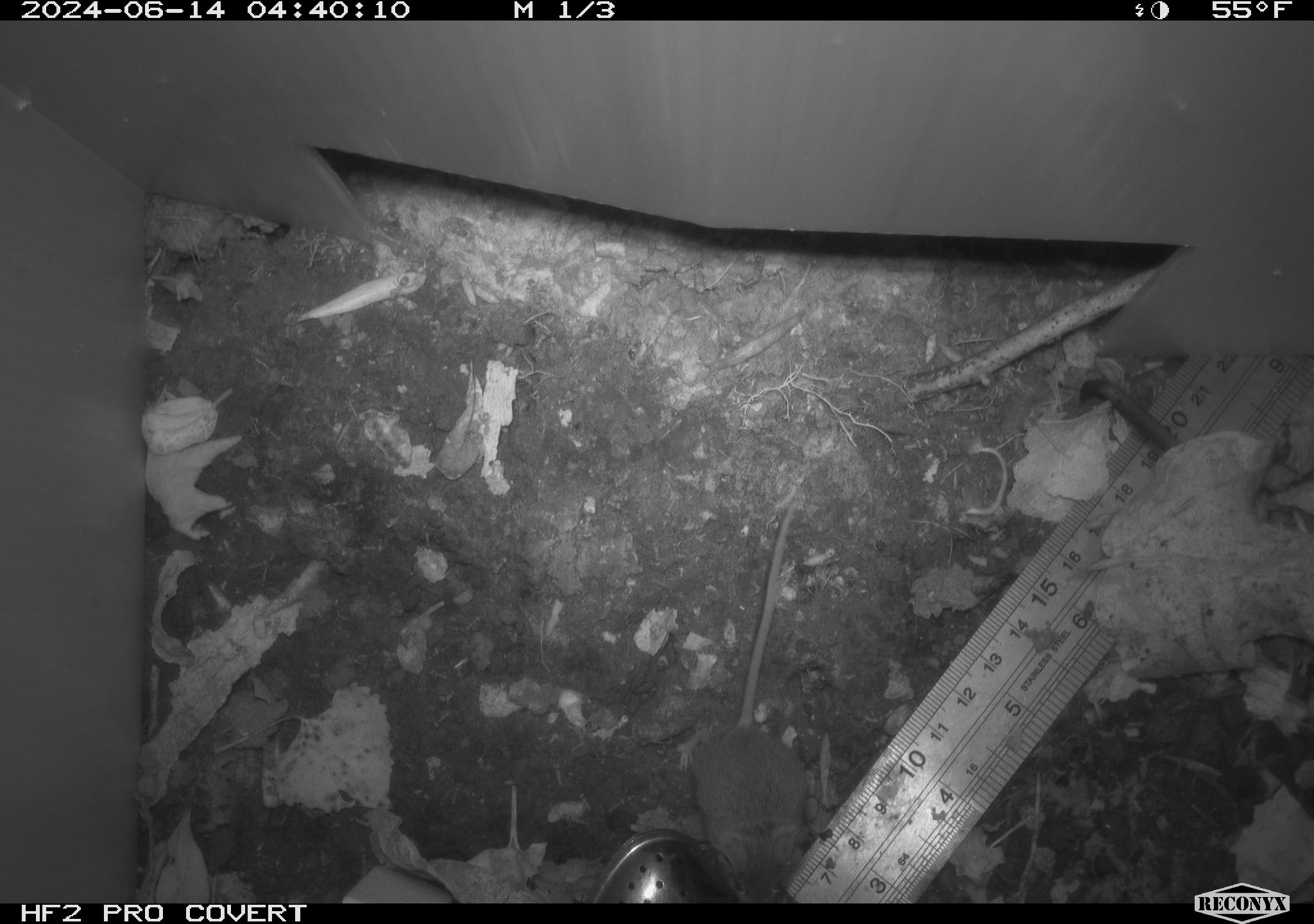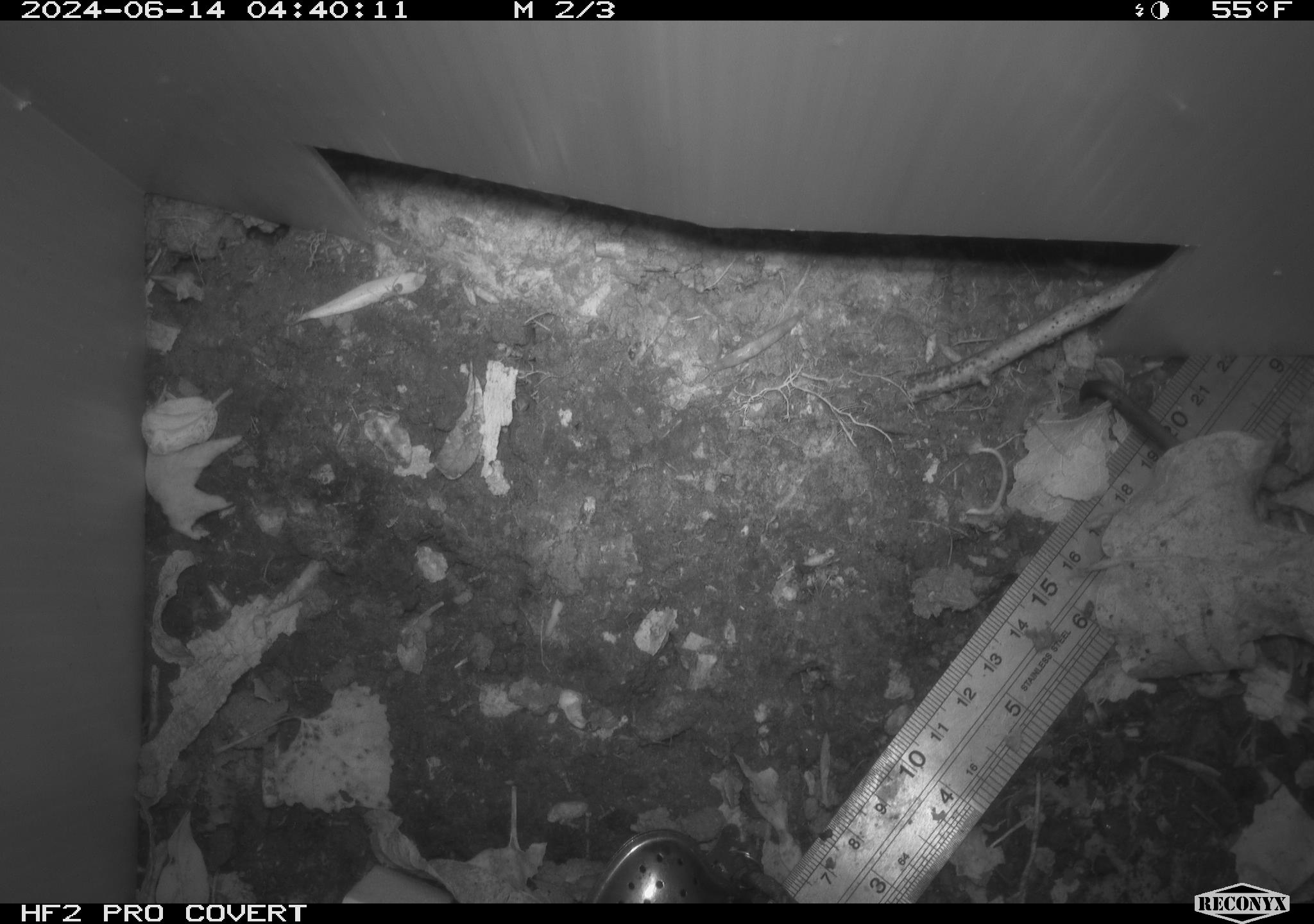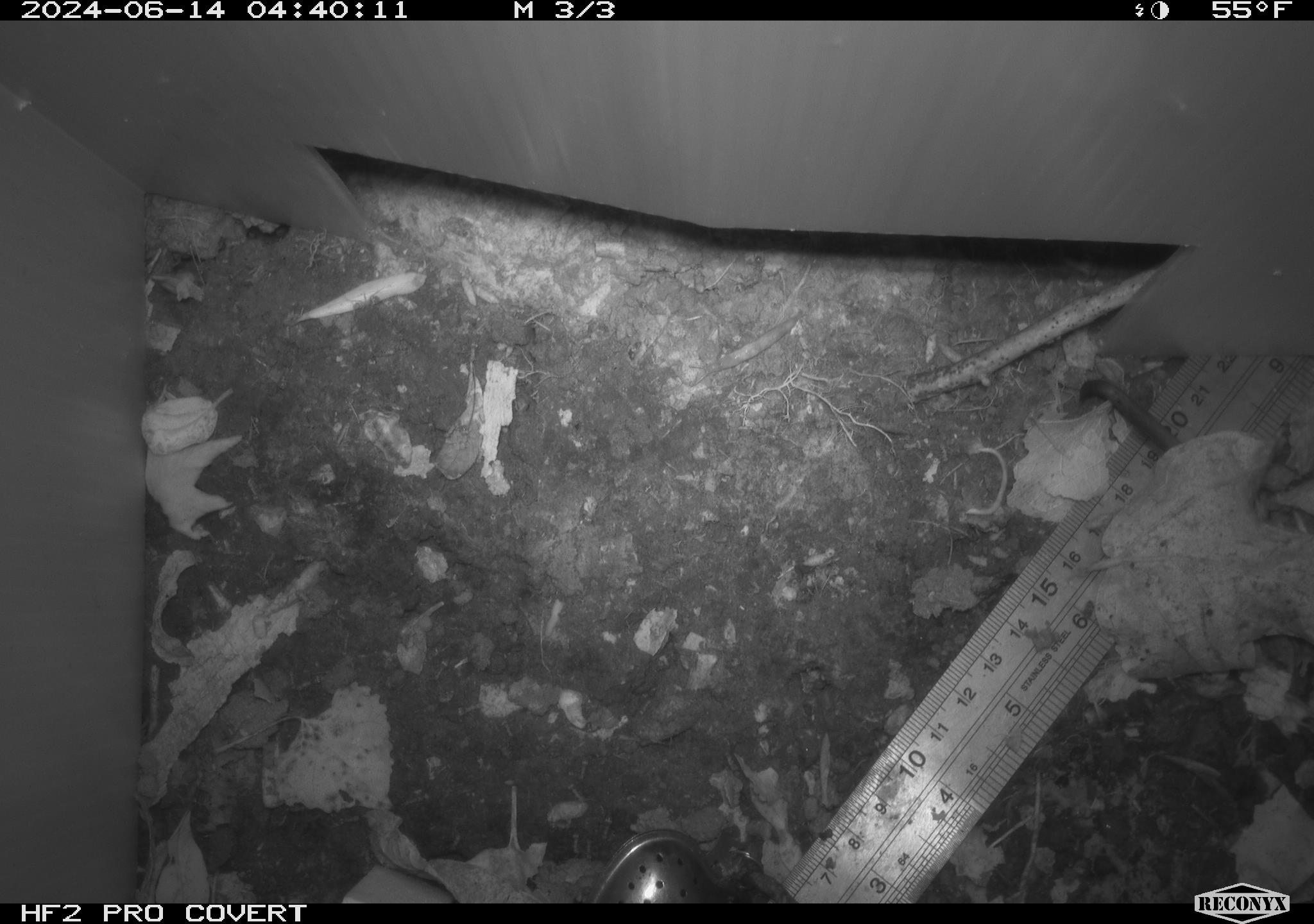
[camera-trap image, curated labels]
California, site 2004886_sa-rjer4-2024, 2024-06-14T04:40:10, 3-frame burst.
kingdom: Animalia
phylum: Chordata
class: Mammalia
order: Rodentia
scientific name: Rodentia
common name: mouse species